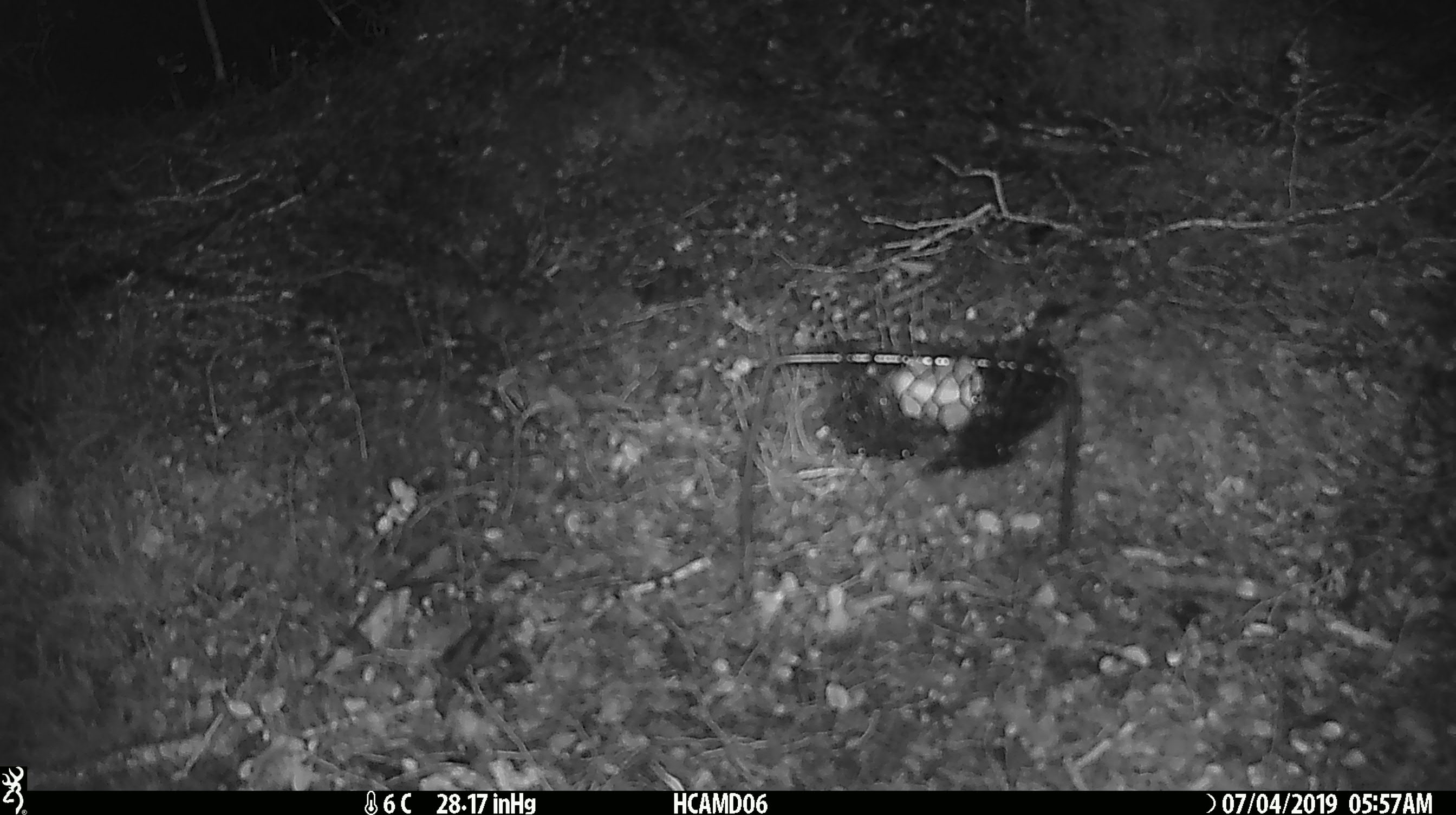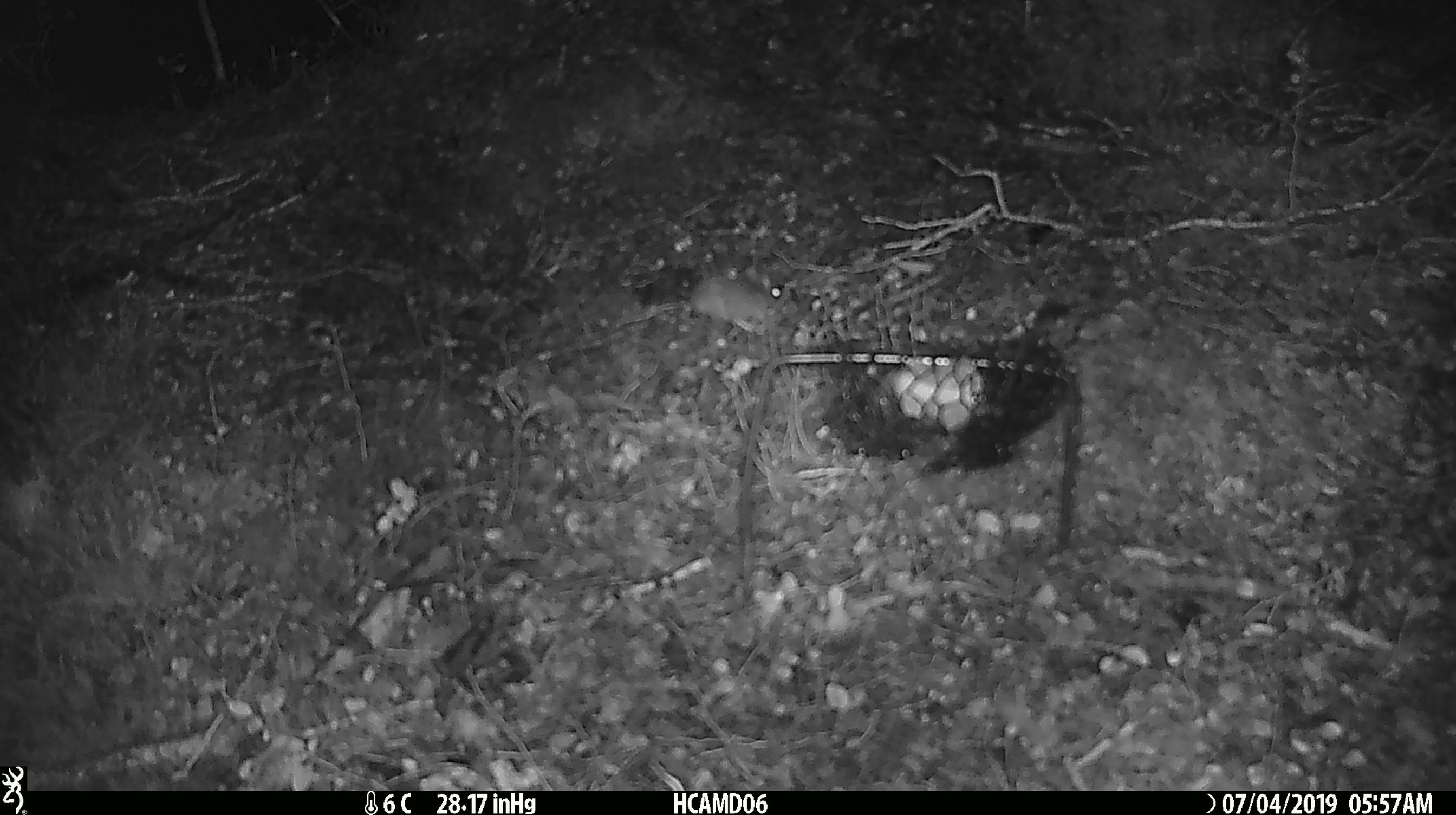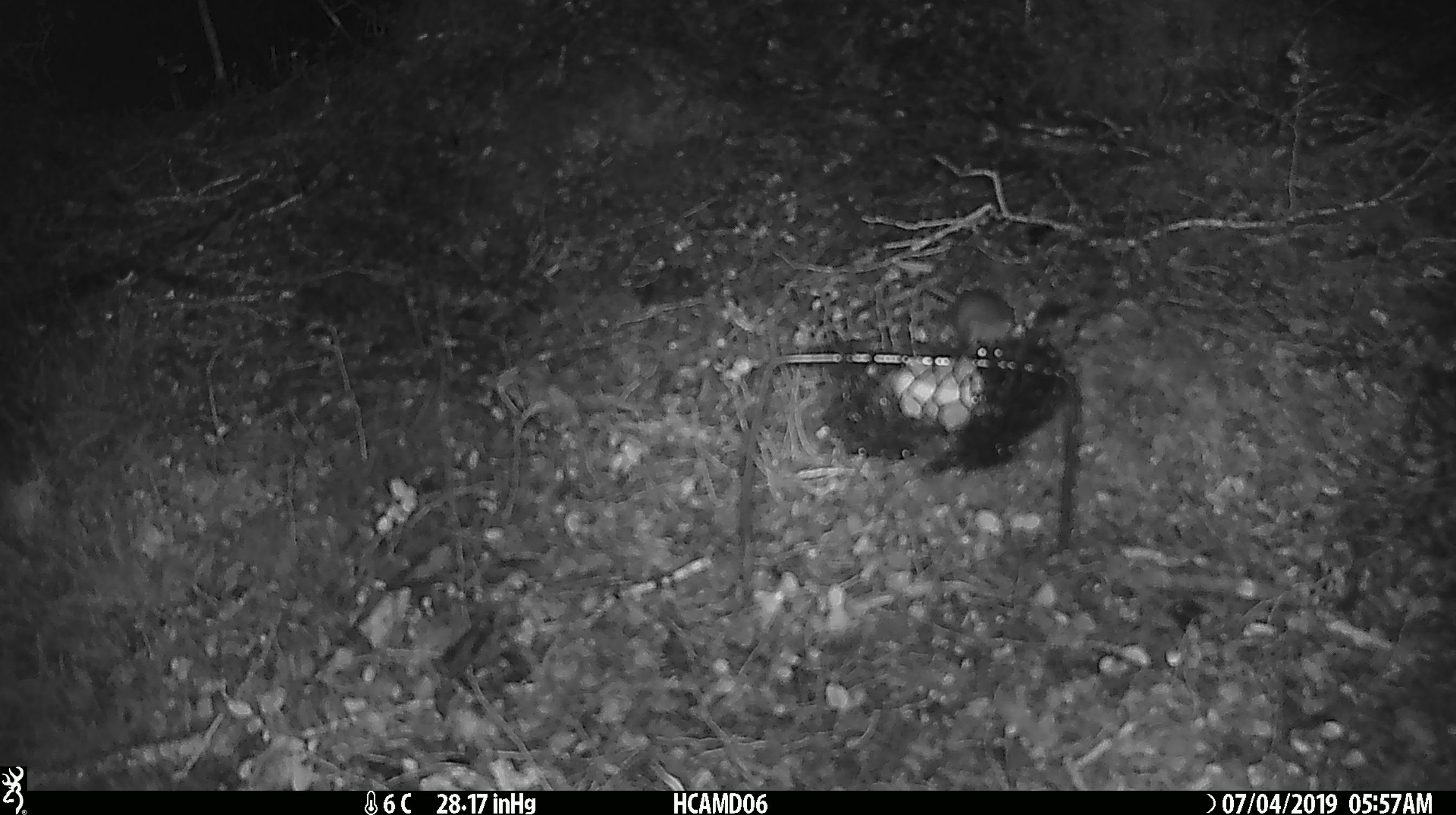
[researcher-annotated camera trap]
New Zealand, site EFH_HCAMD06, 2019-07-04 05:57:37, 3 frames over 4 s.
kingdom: Animalia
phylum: Chordata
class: Mammalia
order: Rodentia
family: Muridae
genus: Mus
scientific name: Mus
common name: mouse